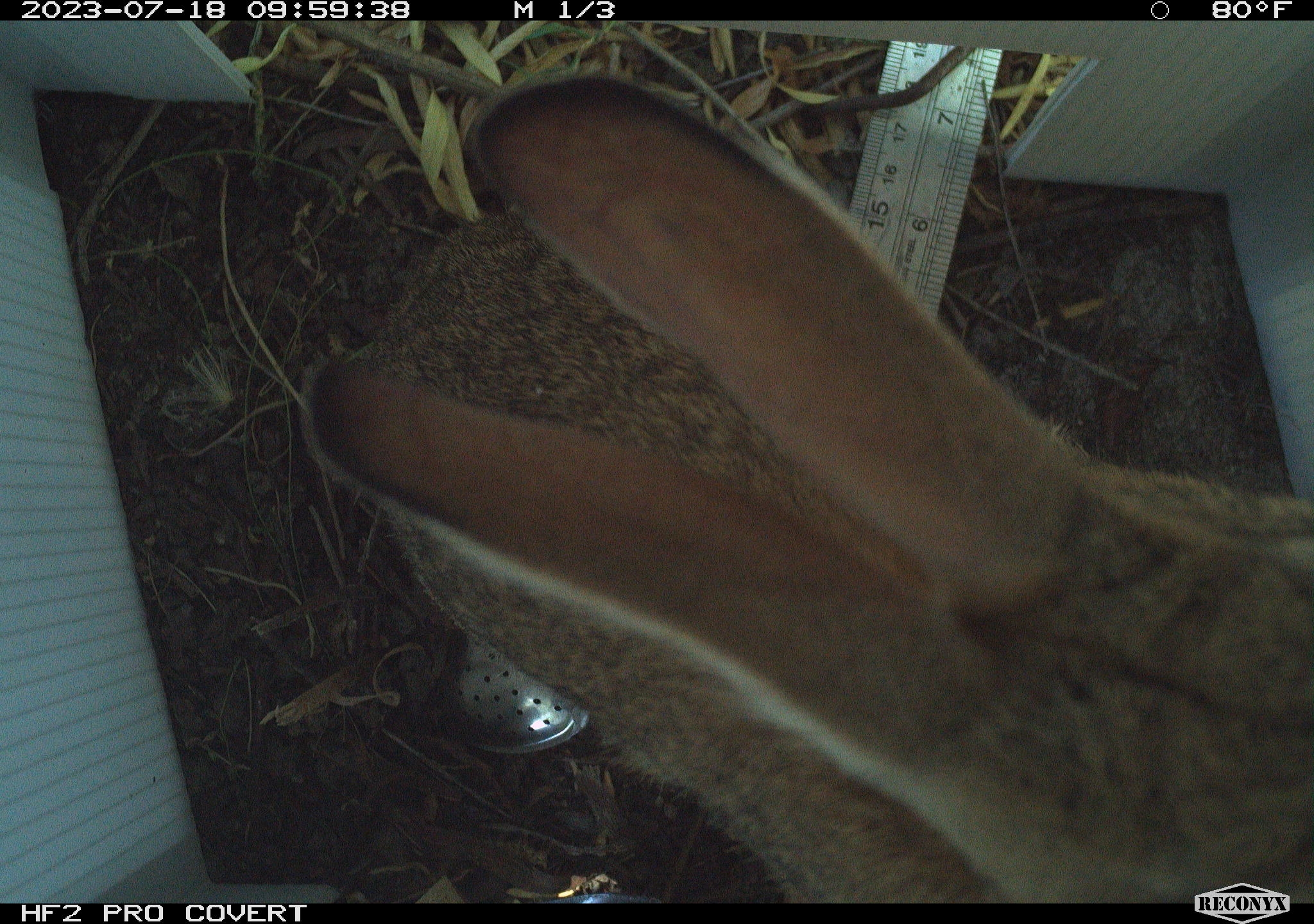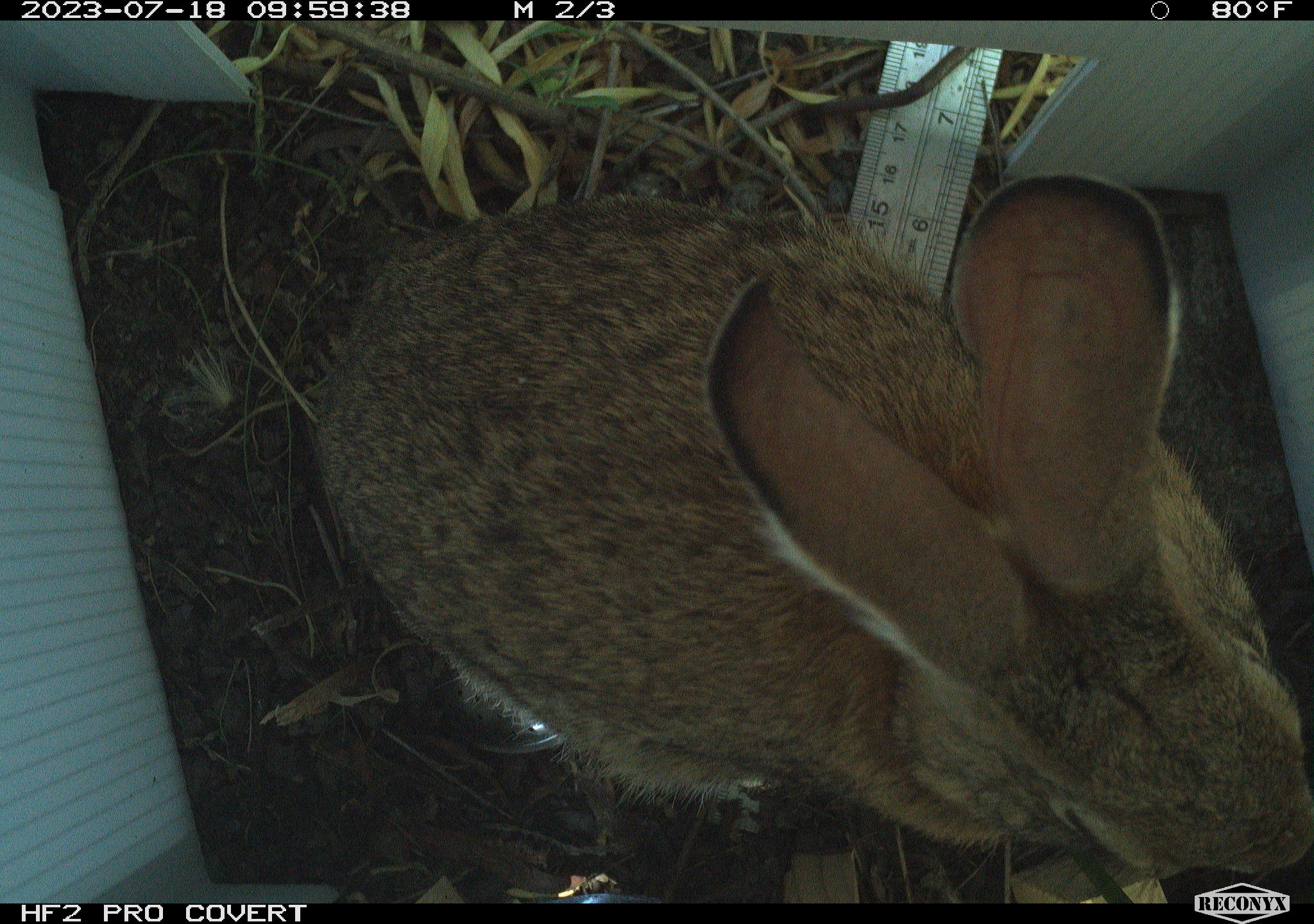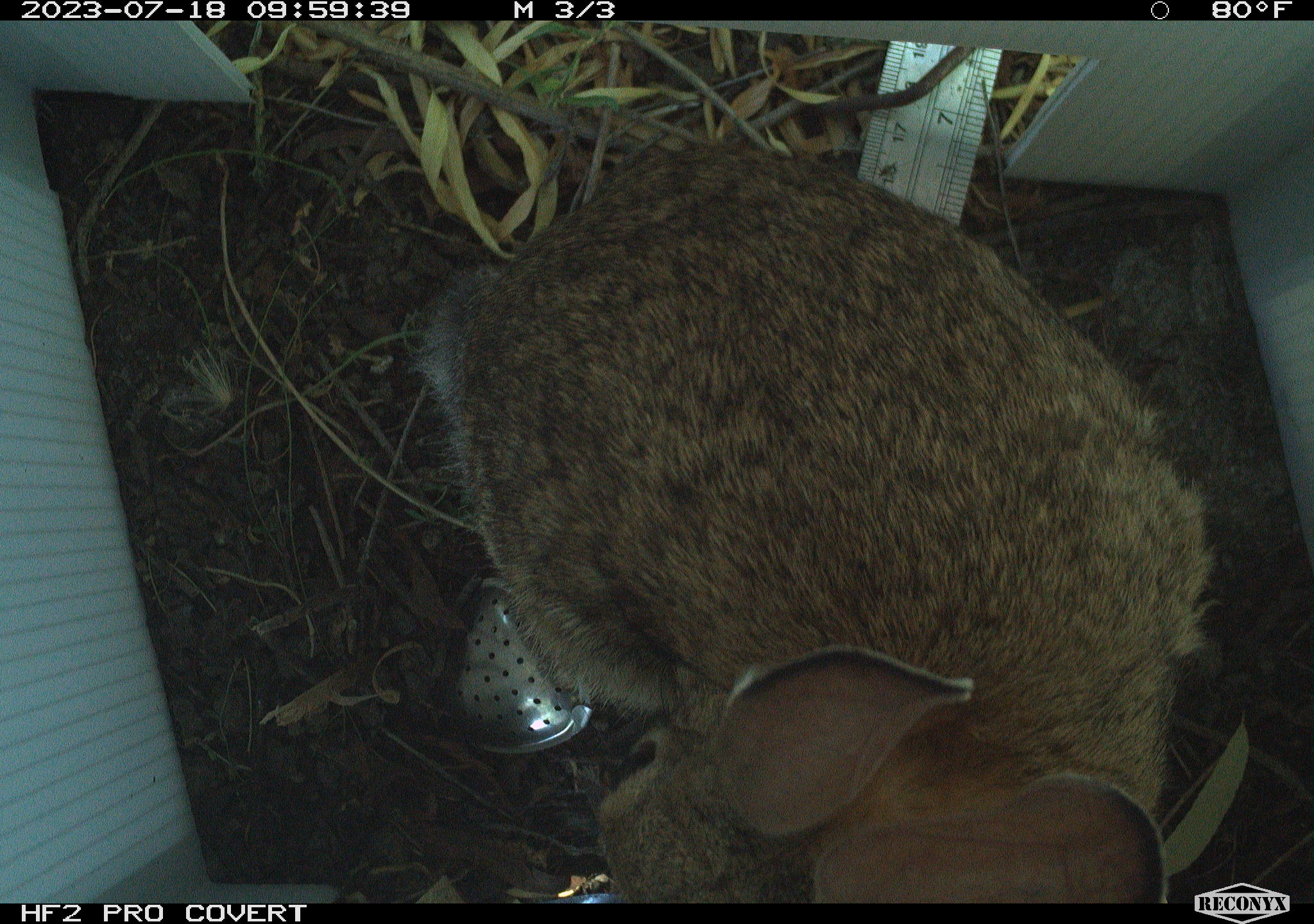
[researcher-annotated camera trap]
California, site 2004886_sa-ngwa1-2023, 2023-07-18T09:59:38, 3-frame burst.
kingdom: Animalia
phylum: Chordata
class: Mammalia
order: Lagomorpha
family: Leporidae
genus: Sylvilagus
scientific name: Sylvilagus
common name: cottontail rabbits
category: sylvilagus species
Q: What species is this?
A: Sylvilagus species (cottontail rabbits) (Sylvilagus).